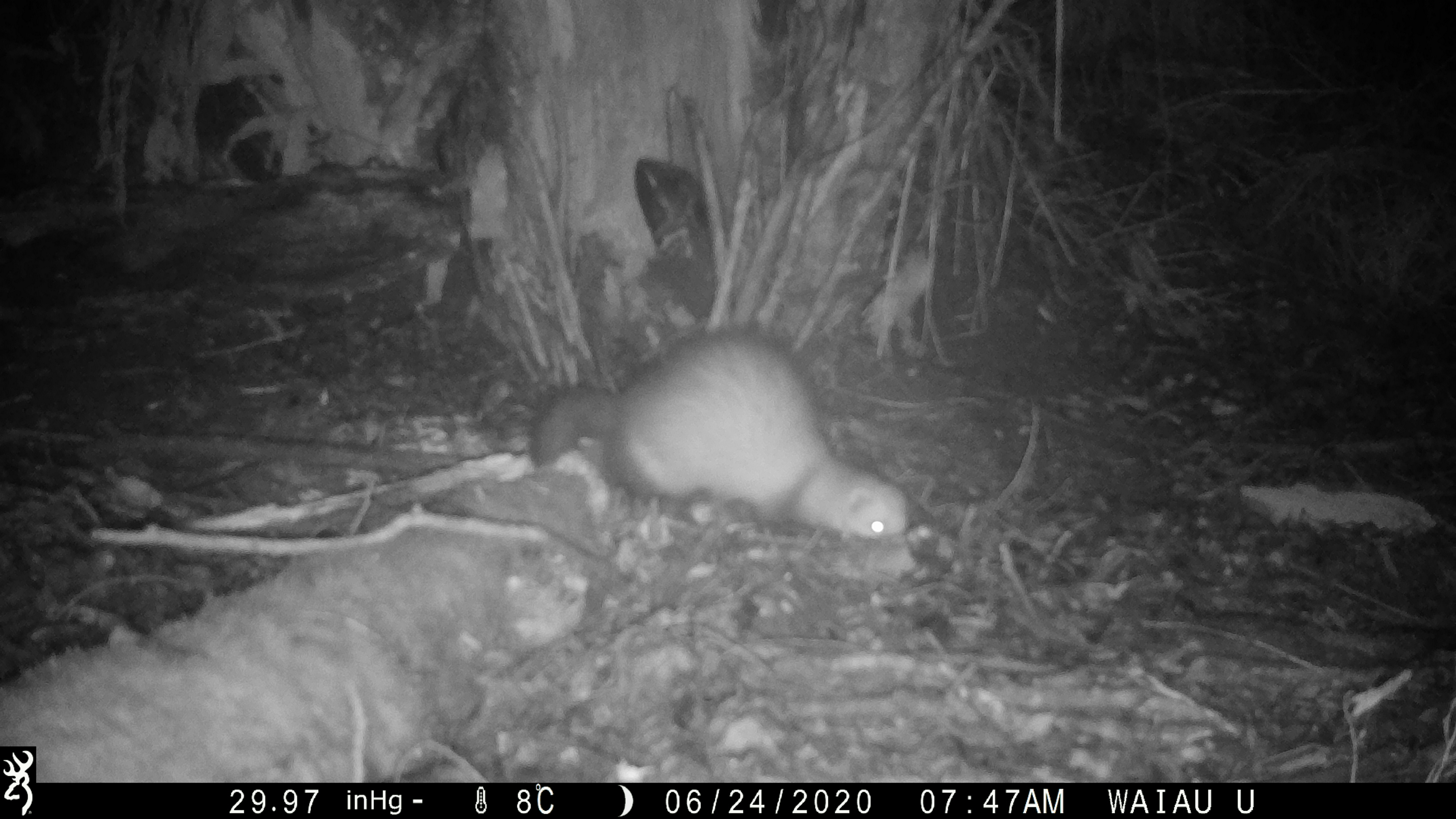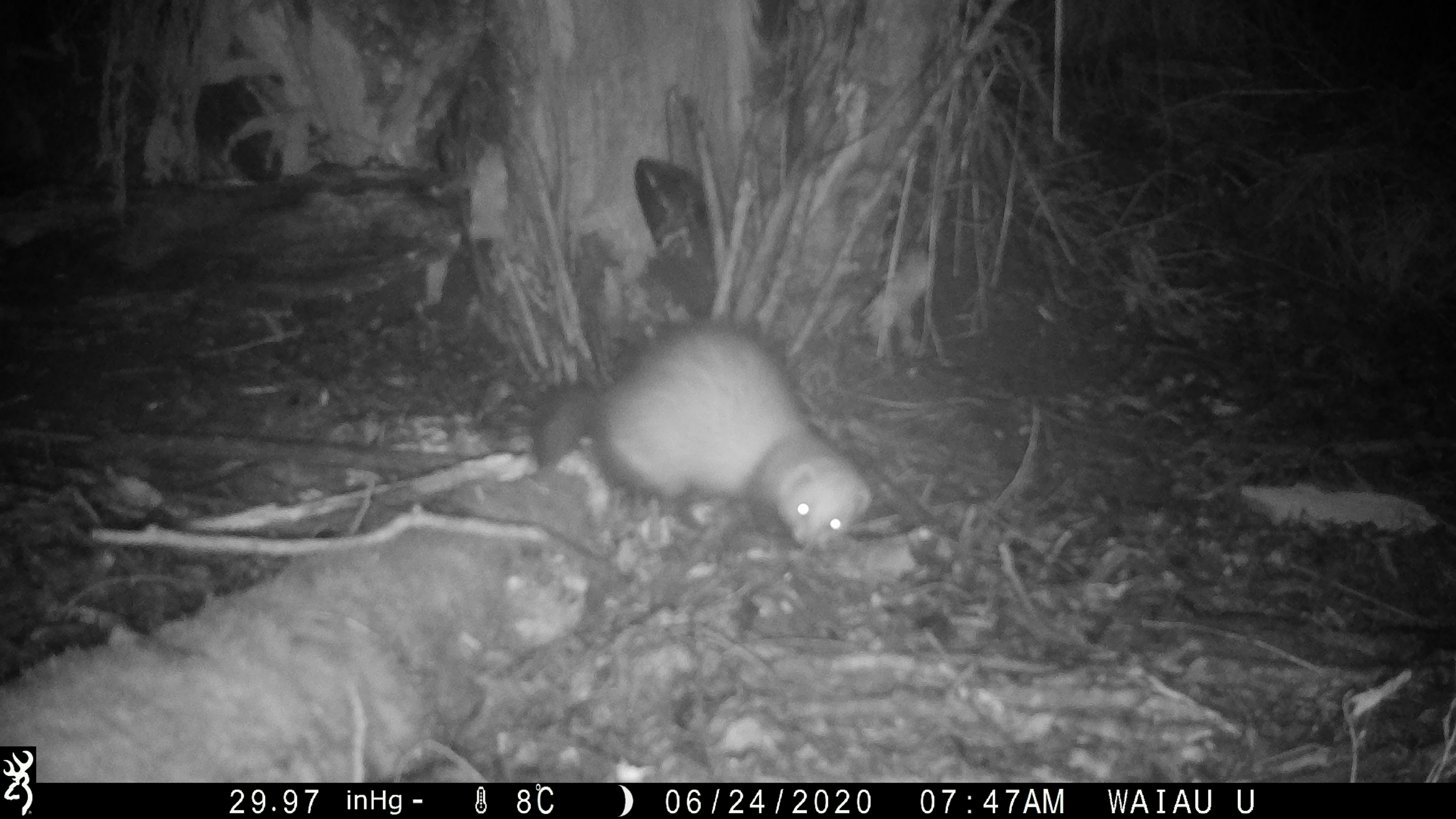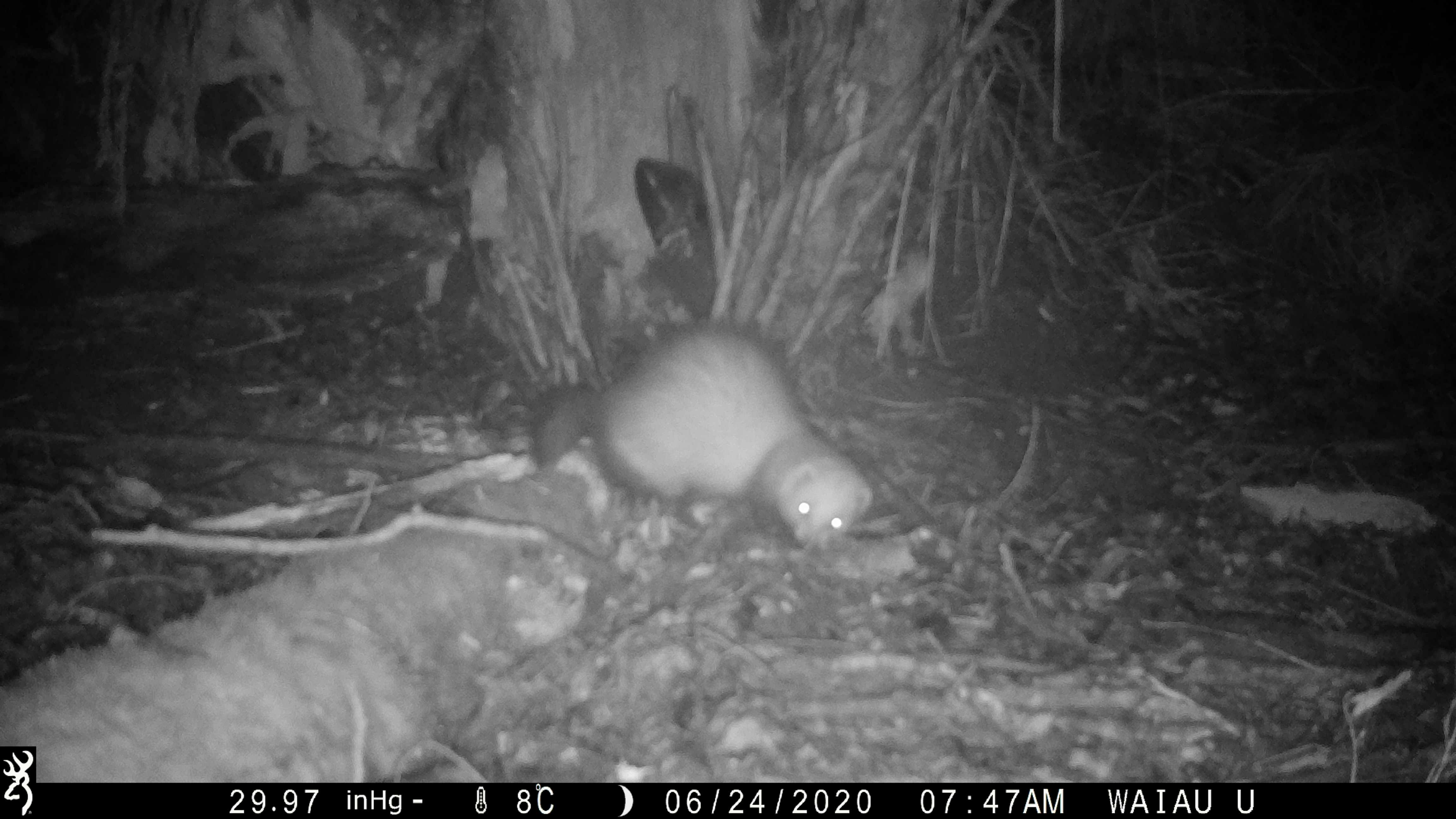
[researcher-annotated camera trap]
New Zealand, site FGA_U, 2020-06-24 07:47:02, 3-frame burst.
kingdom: Animalia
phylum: Chordata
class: Mammalia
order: Carnivora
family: Mustelidae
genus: Mustela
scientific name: Mustela furo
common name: ferret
Ferret (Mustela furo).